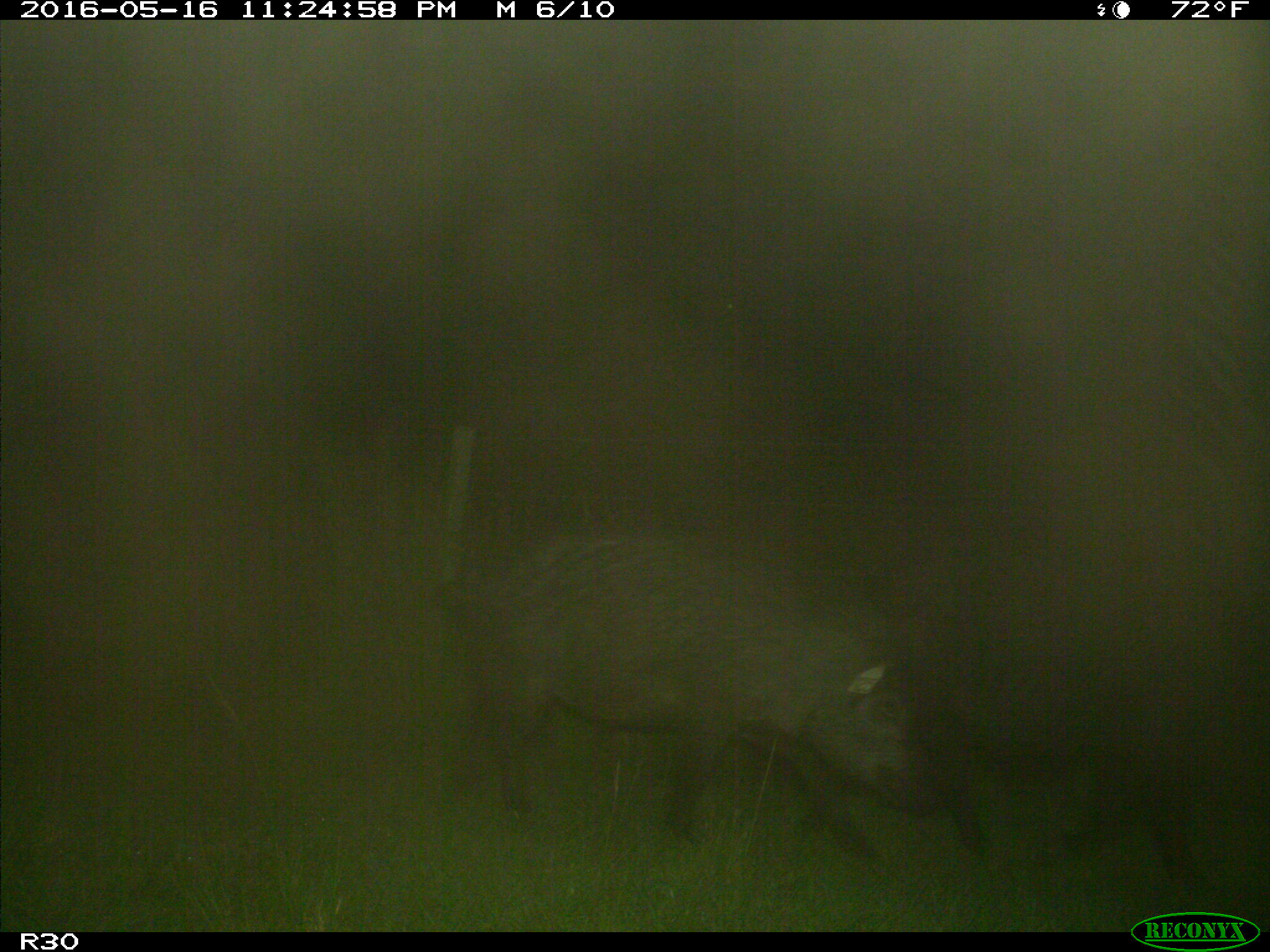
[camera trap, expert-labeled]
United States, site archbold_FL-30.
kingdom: Animalia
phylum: Chordata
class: Mammalia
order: Artiodactyla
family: Suidae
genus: Sus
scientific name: Sus scrofa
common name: wild boar